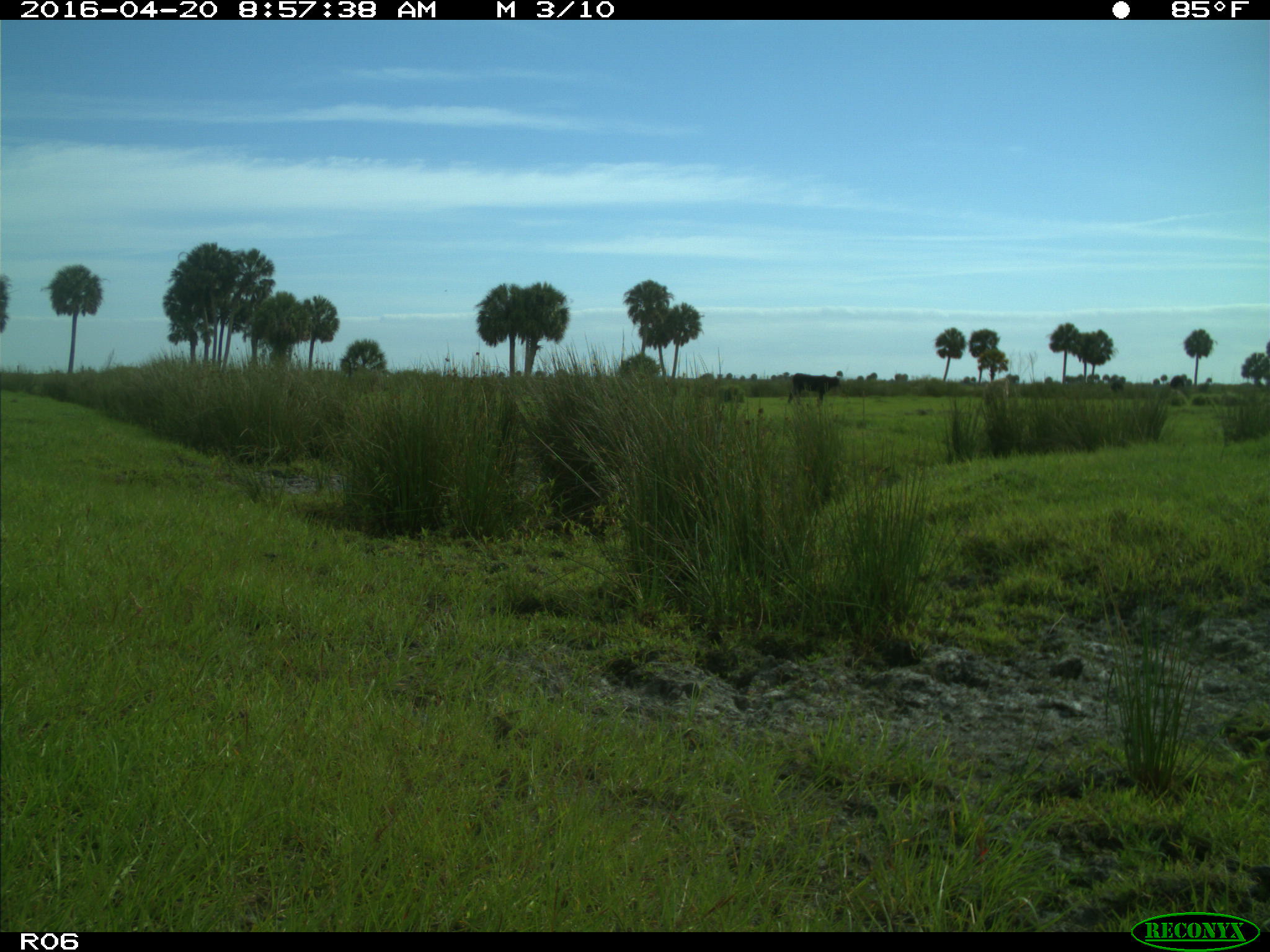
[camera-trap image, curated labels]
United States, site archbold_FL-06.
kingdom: Animalia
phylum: Chordata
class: Mammalia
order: Artiodactyla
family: Bovidae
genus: Bos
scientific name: Bos taurus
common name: domestic cow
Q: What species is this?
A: Bos taurus (domestic cow).